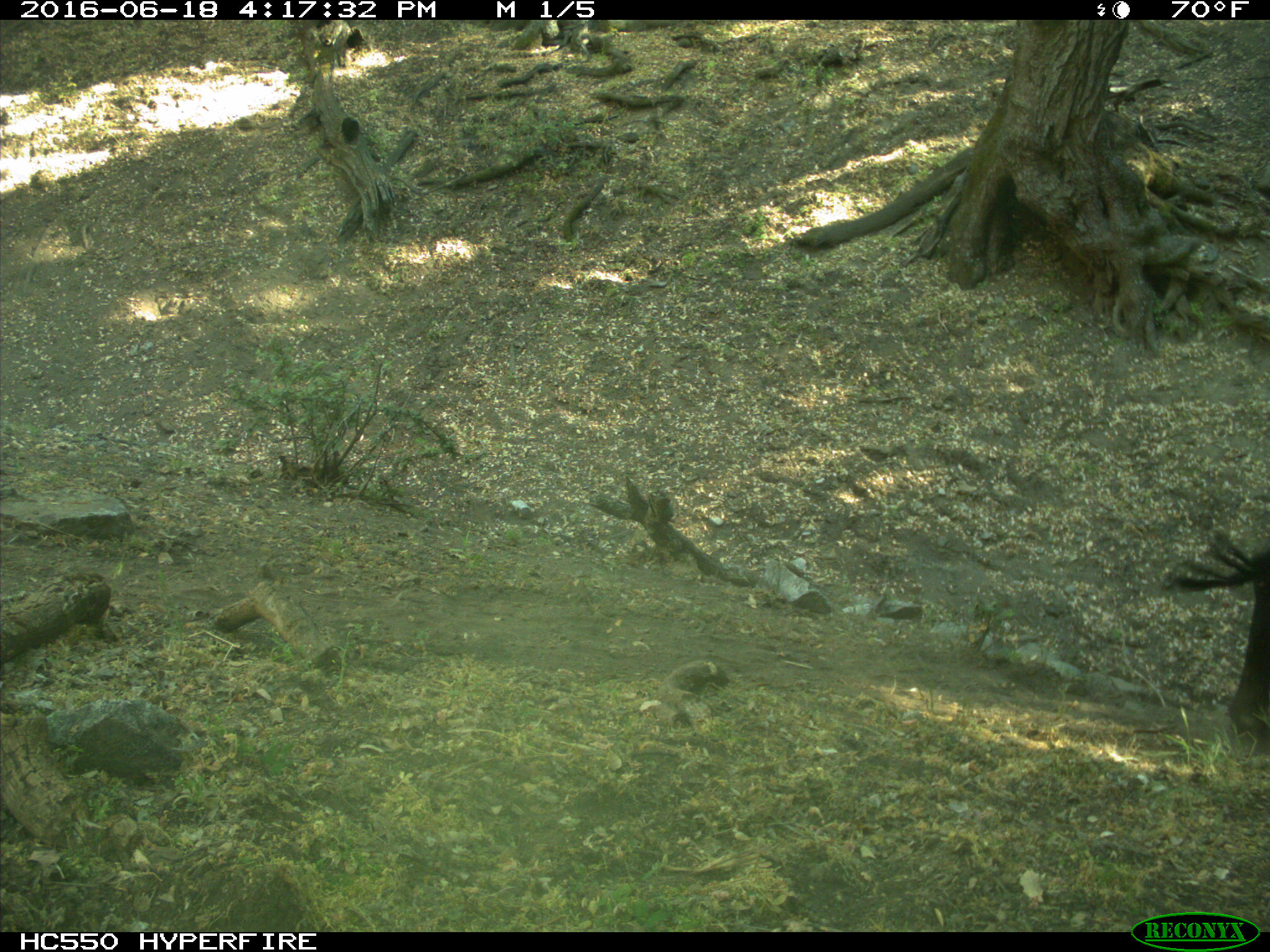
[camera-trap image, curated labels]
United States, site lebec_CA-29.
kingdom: Animalia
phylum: Chordata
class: Mammalia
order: Artiodactyla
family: Bovidae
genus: Bos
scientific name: Bos taurus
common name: domestic cow